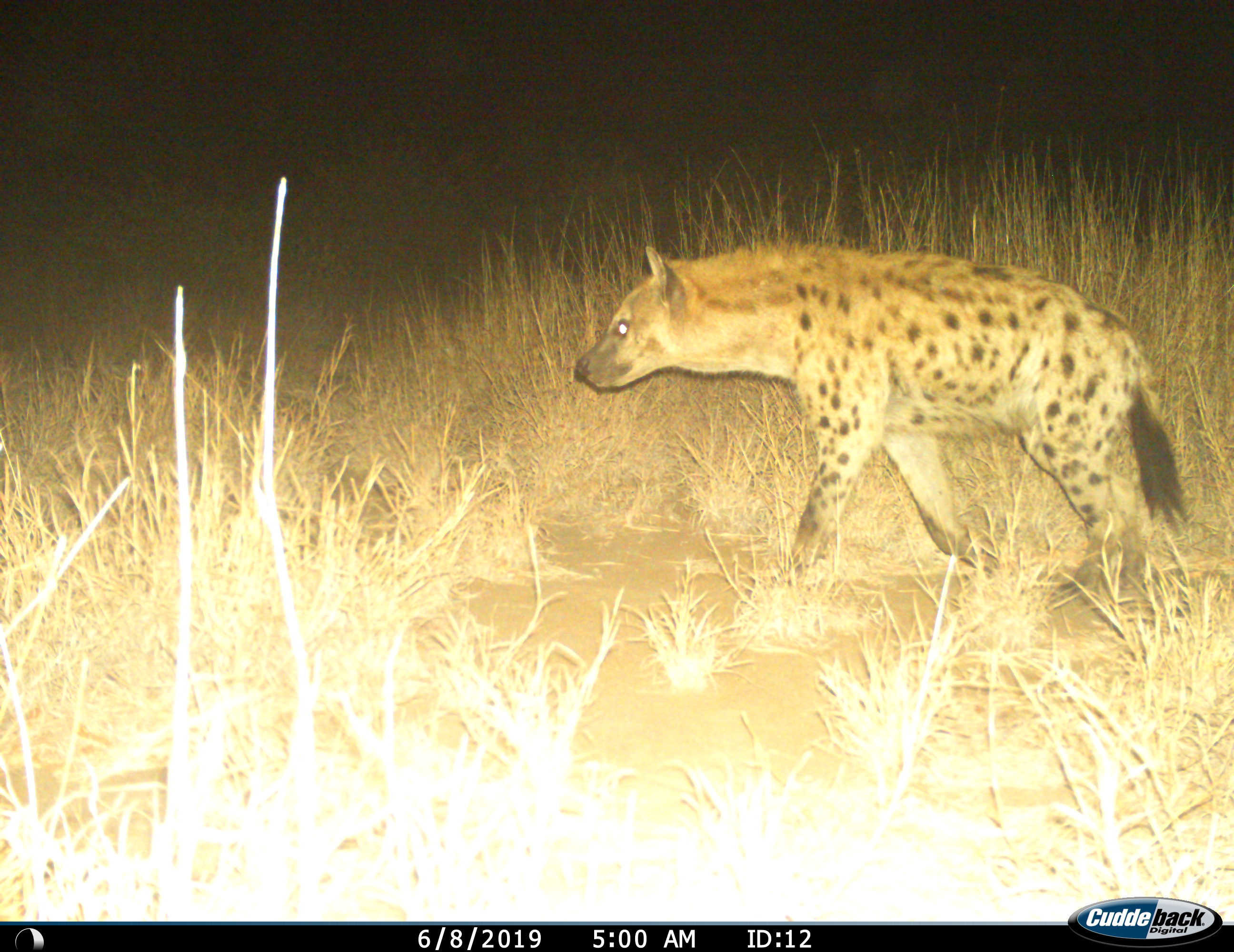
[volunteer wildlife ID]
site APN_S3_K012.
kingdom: Animalia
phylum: Chordata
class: Mammalia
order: Carnivora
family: Hyaenidae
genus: Crocuta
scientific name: Crocuta crocuta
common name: spotted hyena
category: hyenaspotted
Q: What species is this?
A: Hyenaspotted (spotted hyena) (Crocuta crocuta).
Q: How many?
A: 1.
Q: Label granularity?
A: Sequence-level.